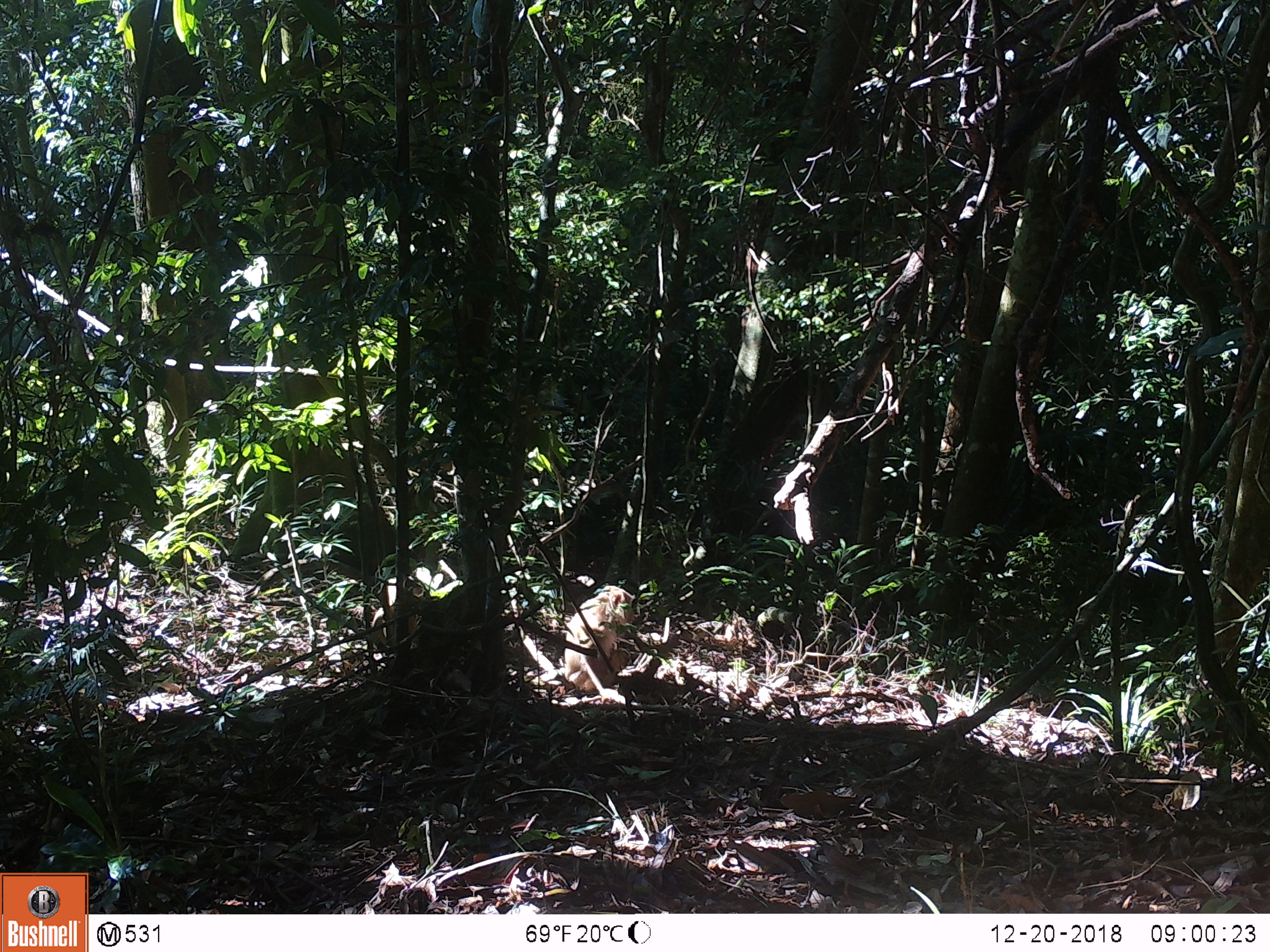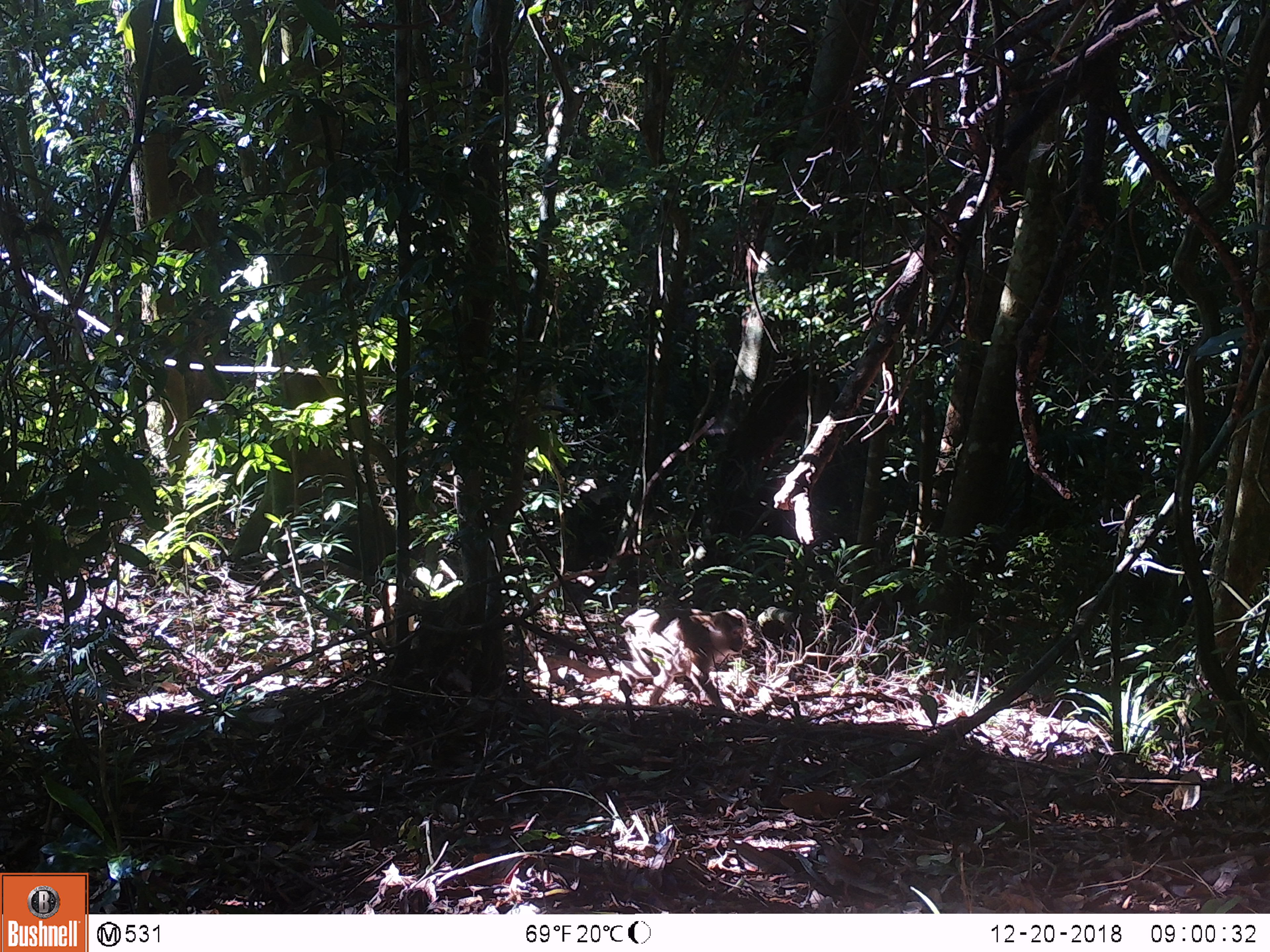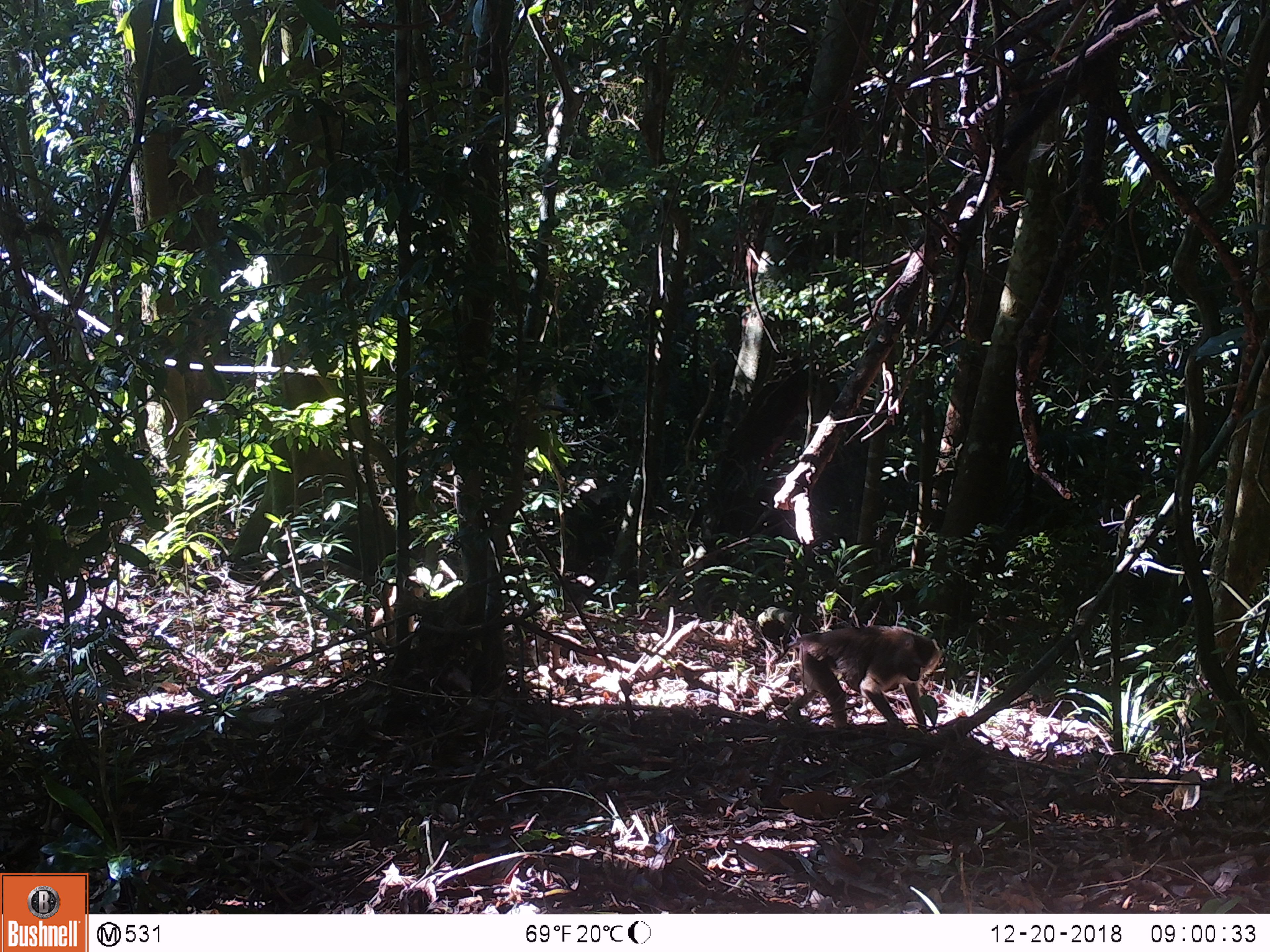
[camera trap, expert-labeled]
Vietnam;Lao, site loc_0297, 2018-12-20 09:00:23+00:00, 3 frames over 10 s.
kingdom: Animalia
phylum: Chordata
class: Mammalia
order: Primates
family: Cercopithecidae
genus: Macaca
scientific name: Macaca nemestrina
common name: pig-tailed macaque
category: pig tailed macaque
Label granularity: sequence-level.